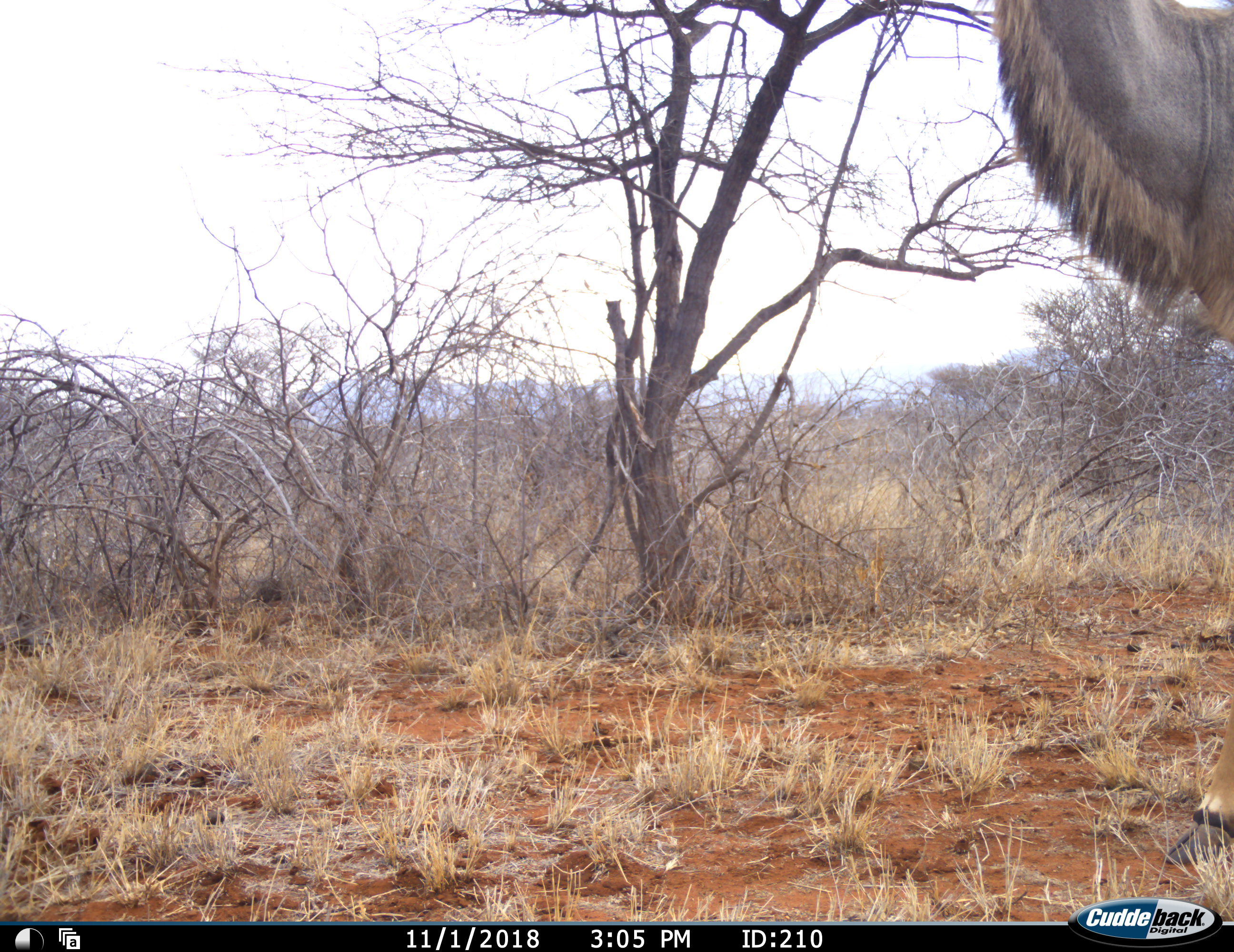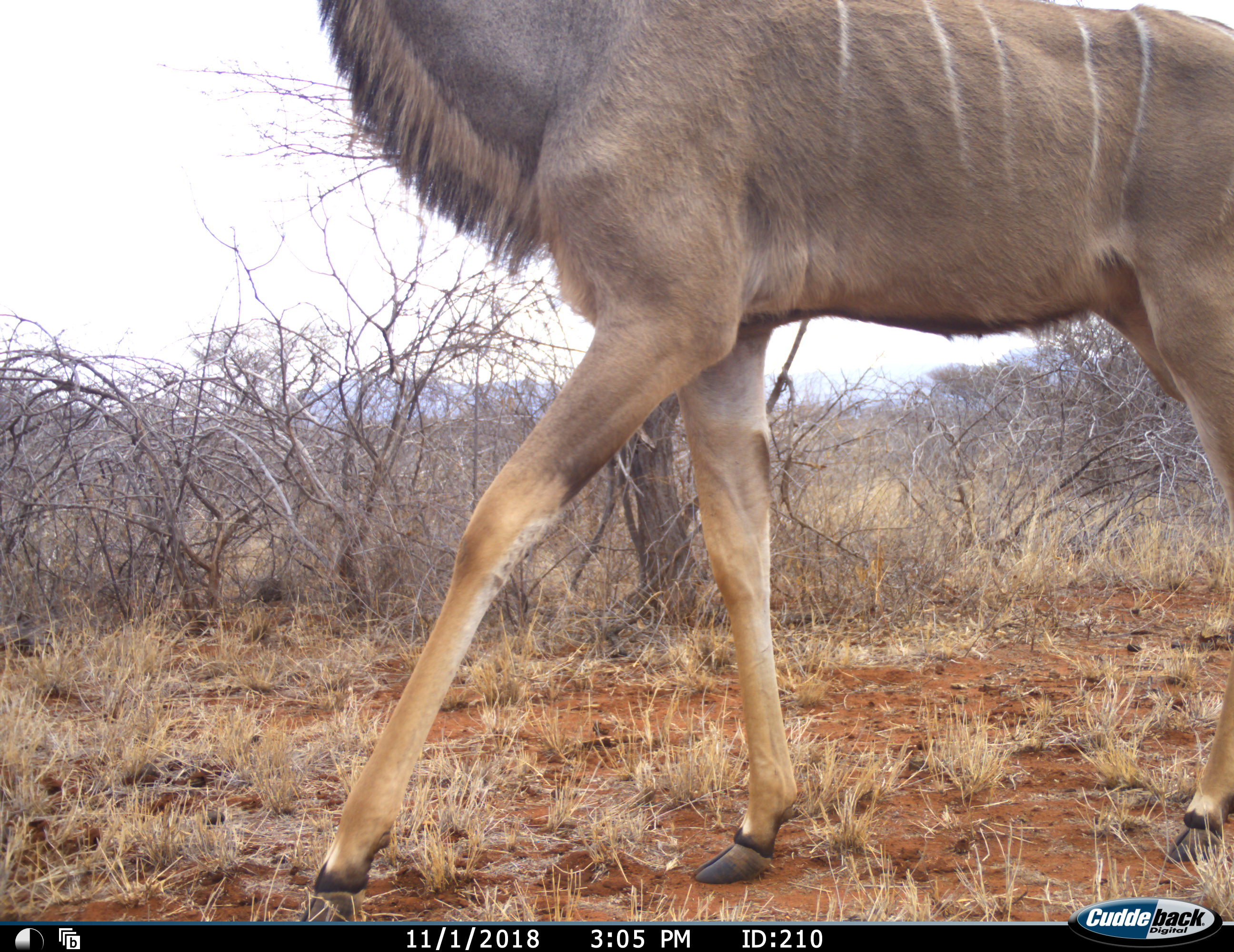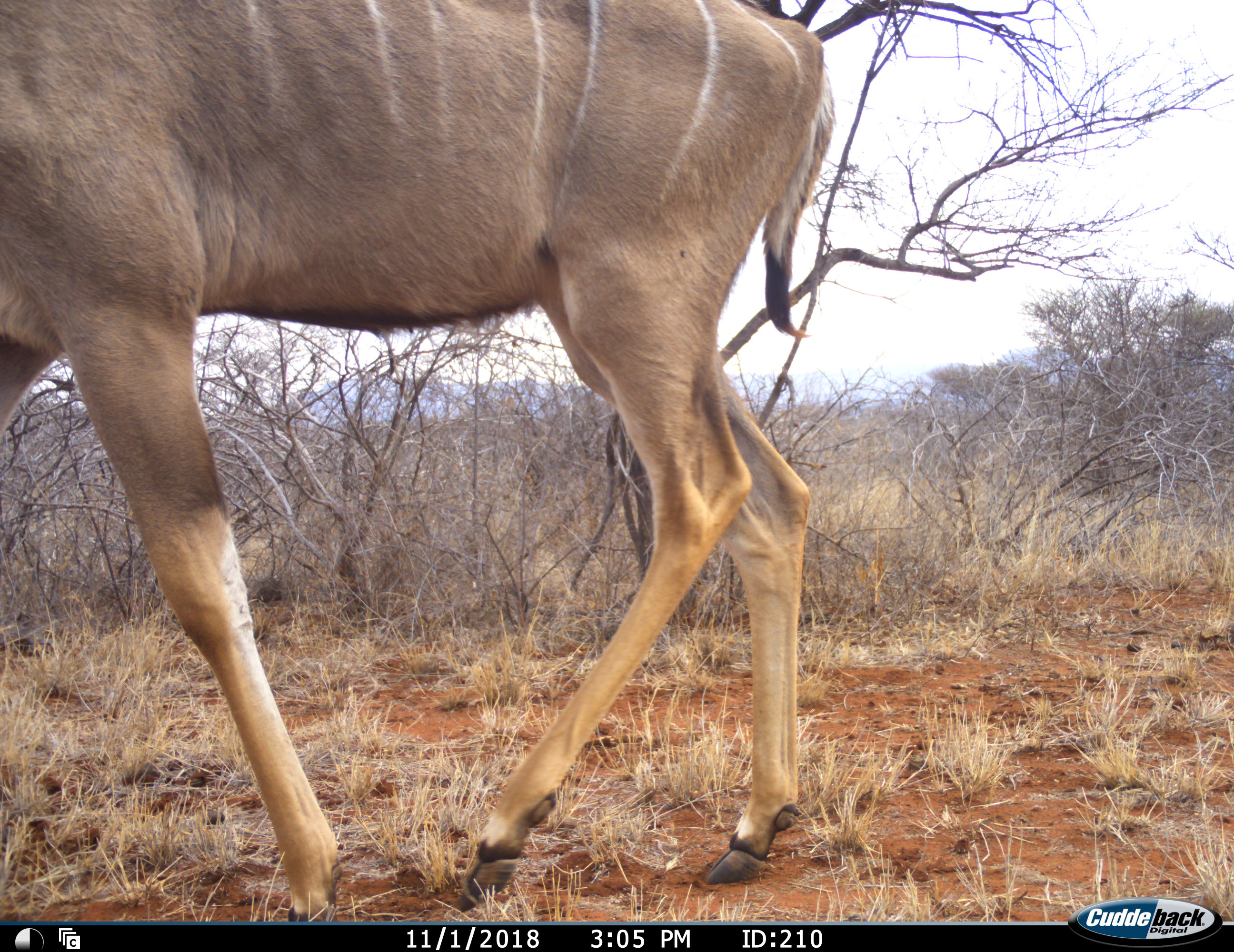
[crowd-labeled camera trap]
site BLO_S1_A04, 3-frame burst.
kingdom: Animalia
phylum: Chordata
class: Mammalia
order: Artiodactyla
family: Bovidae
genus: Tragelaphus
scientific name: Tragelaphus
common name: kudu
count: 1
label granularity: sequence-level